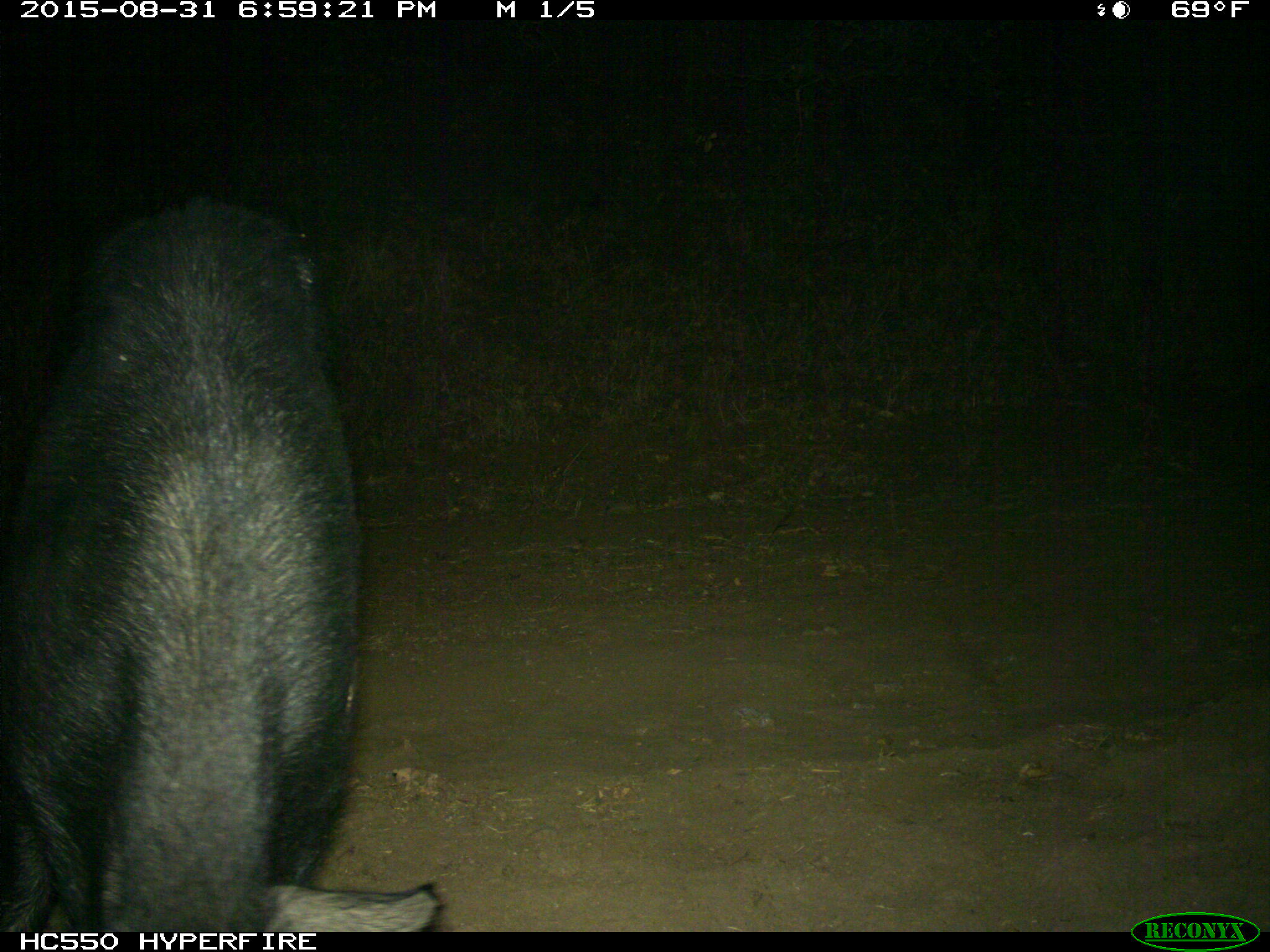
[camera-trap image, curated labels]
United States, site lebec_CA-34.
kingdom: Animalia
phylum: Chordata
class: Mammalia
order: Artiodactyla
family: Suidae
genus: Sus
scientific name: Sus scrofa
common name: wild boar